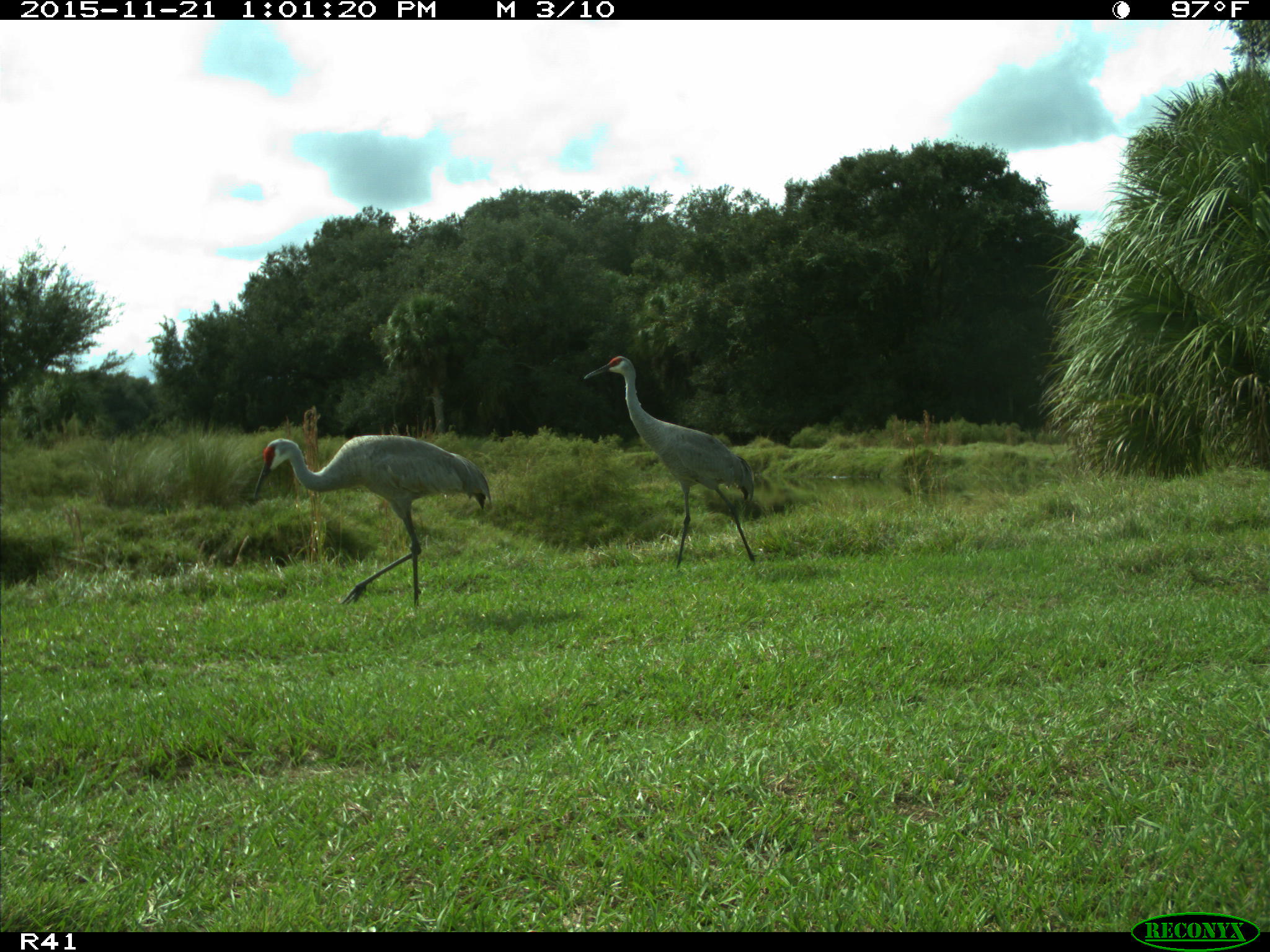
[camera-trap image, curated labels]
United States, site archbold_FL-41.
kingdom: Animalia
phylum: Chordata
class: Aves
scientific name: Aves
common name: birds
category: unidentified bird